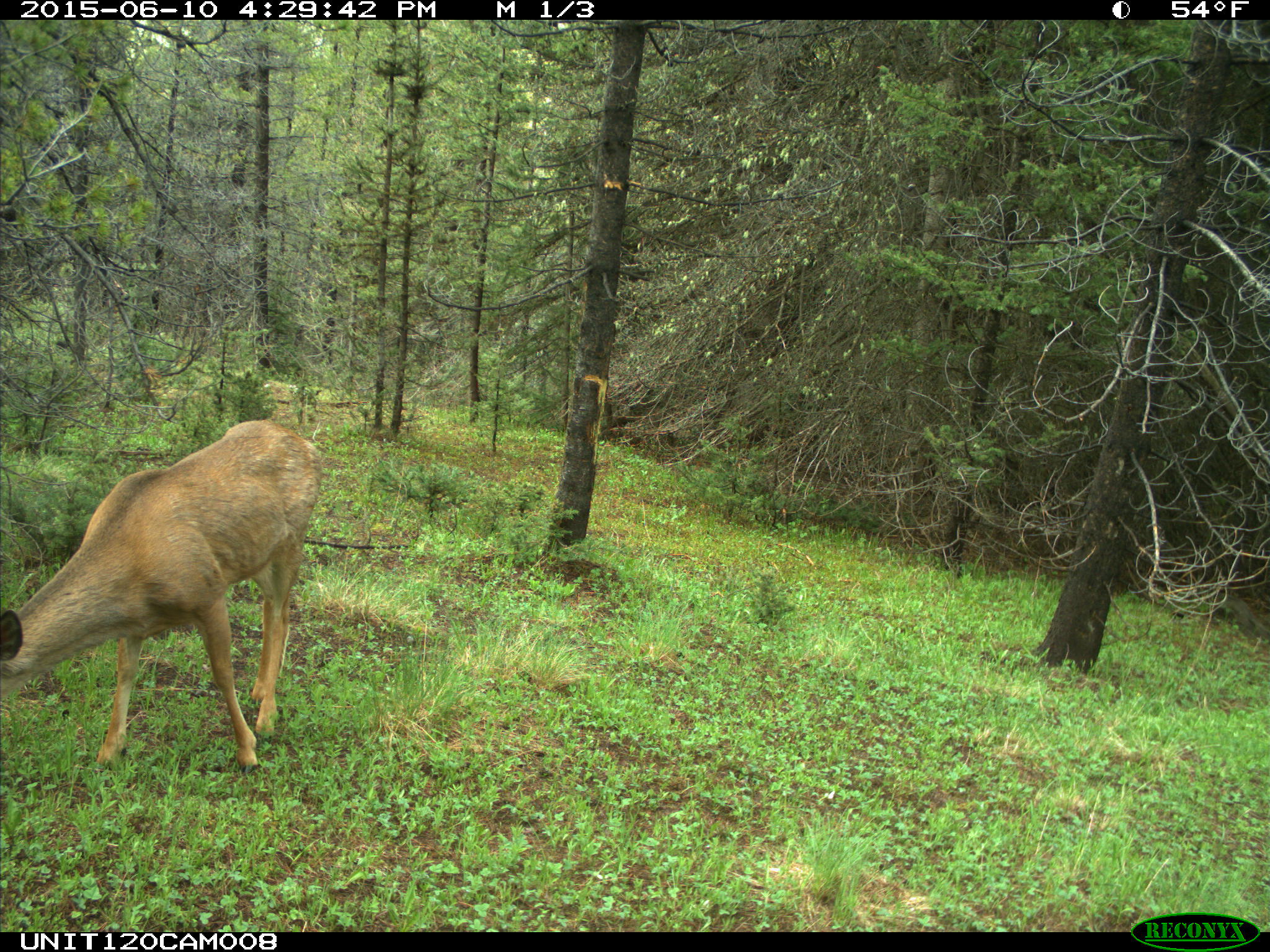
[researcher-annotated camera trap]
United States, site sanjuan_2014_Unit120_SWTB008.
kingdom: Animalia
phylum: Chordata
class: Mammalia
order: Artiodactyla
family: Cervidae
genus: Odocoileus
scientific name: Odocoileus hemionus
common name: mule deer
Odocoileus hemionus (mule deer).